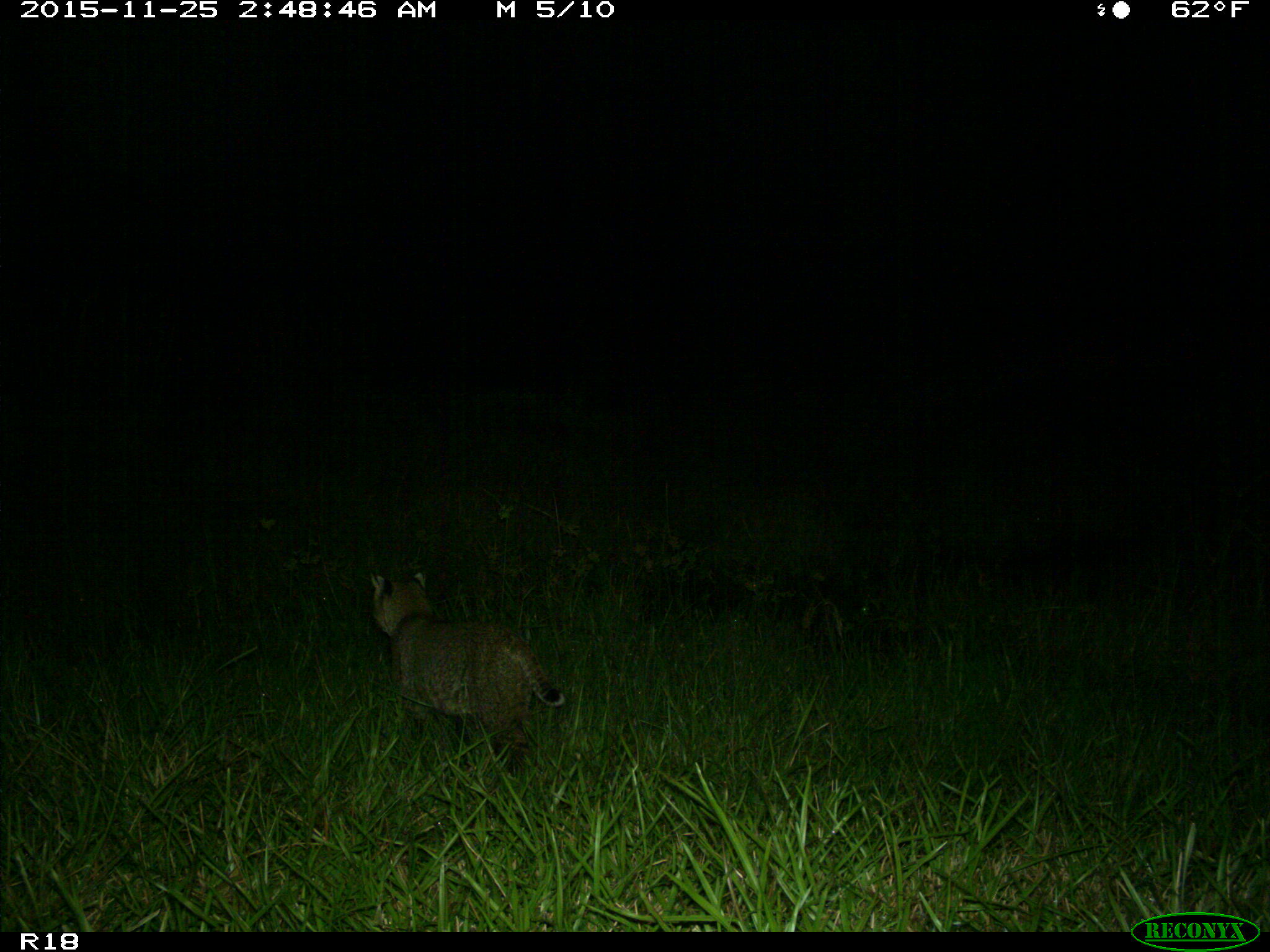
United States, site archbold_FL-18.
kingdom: Animalia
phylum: Chordata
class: Mammalia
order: Carnivora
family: Felidae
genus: Lynx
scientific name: Lynx rufus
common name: bobcat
Lynx rufus (bobcat).